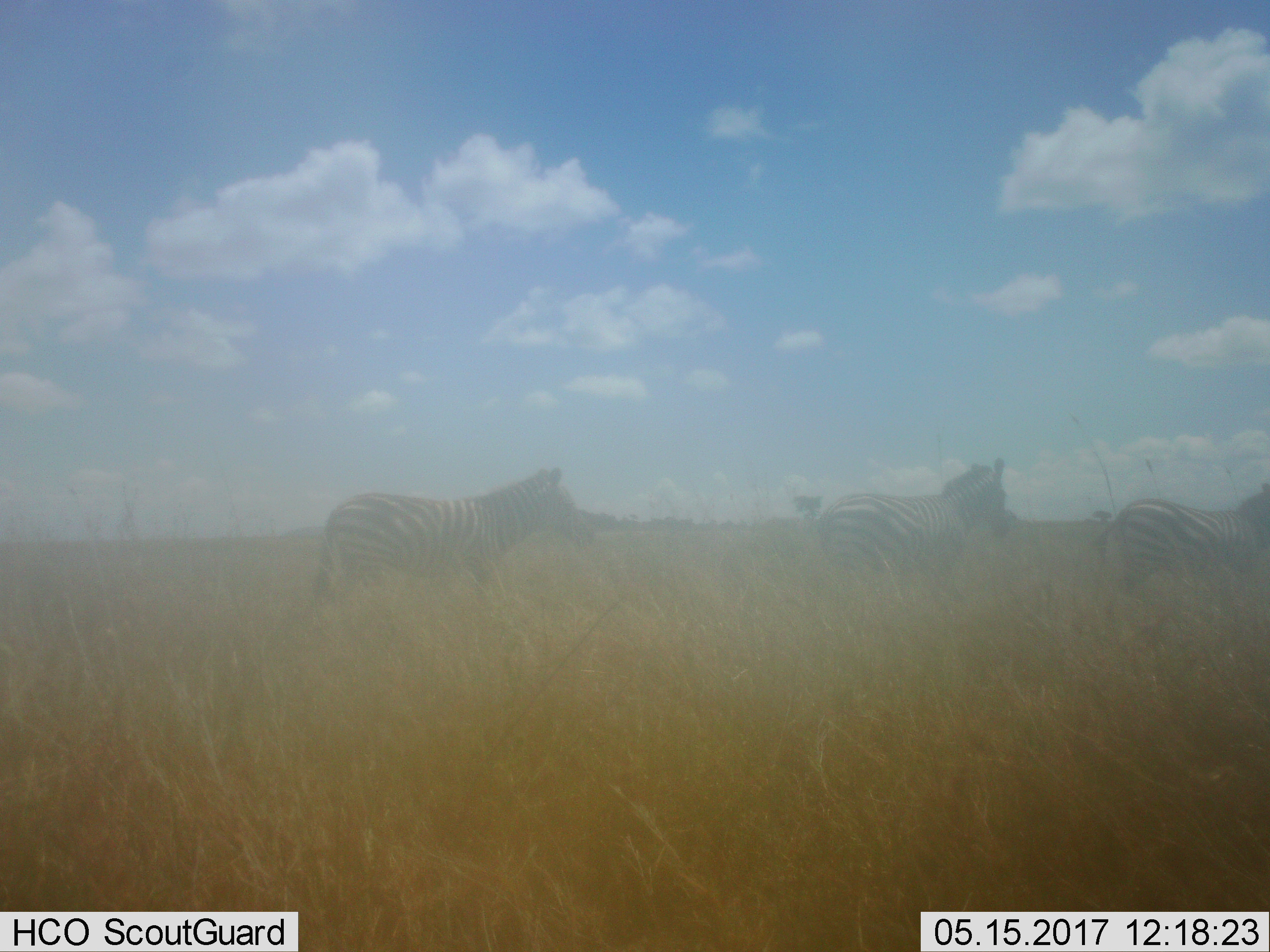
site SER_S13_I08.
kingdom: Animalia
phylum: Chordata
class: Mammalia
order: Perissodactyla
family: Equidae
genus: Equus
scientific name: Equus quagga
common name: plains zebra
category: zebraplains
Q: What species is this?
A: Zebraplains (plains zebra) (Equus quagga).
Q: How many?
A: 3.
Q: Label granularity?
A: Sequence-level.